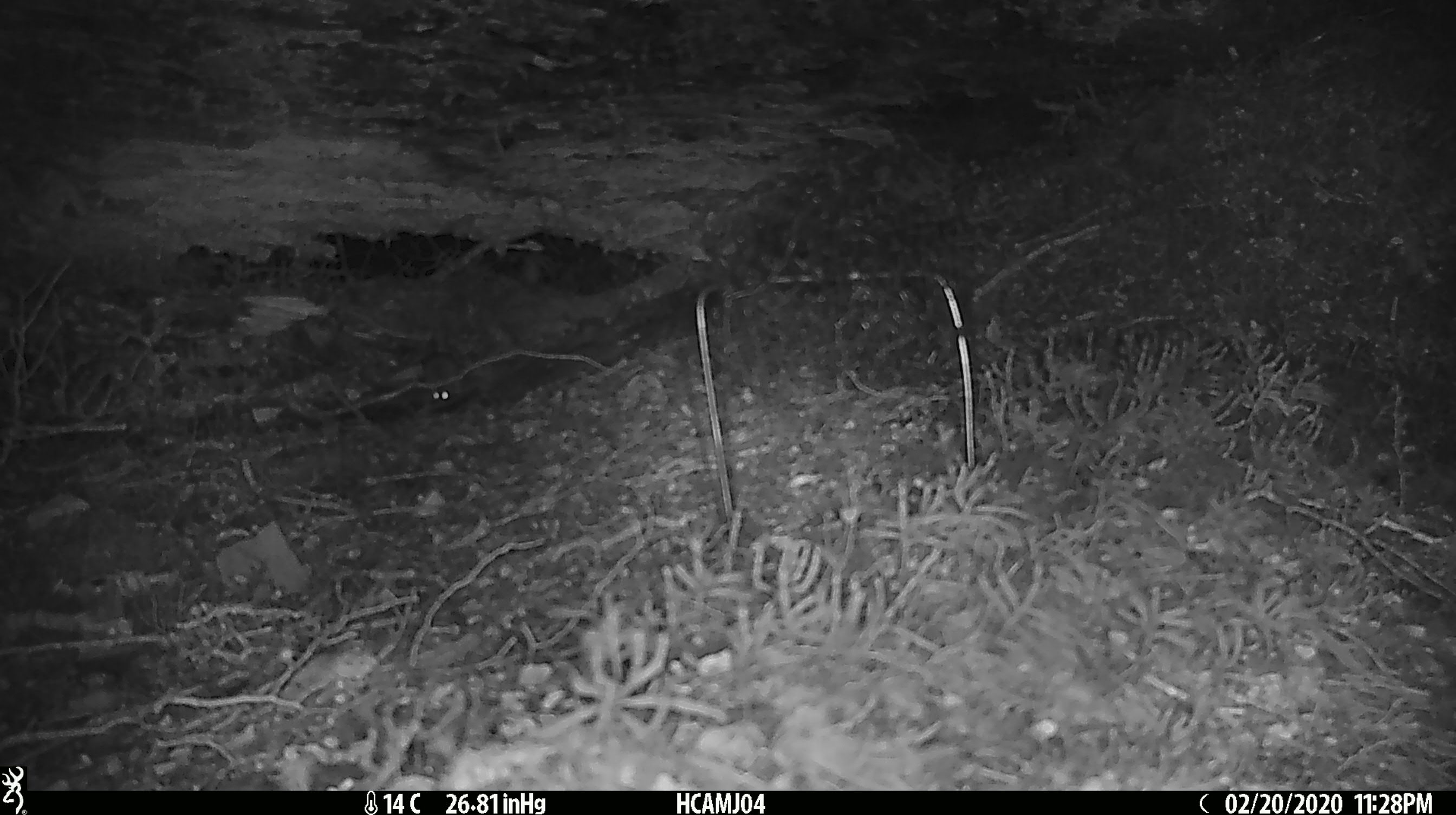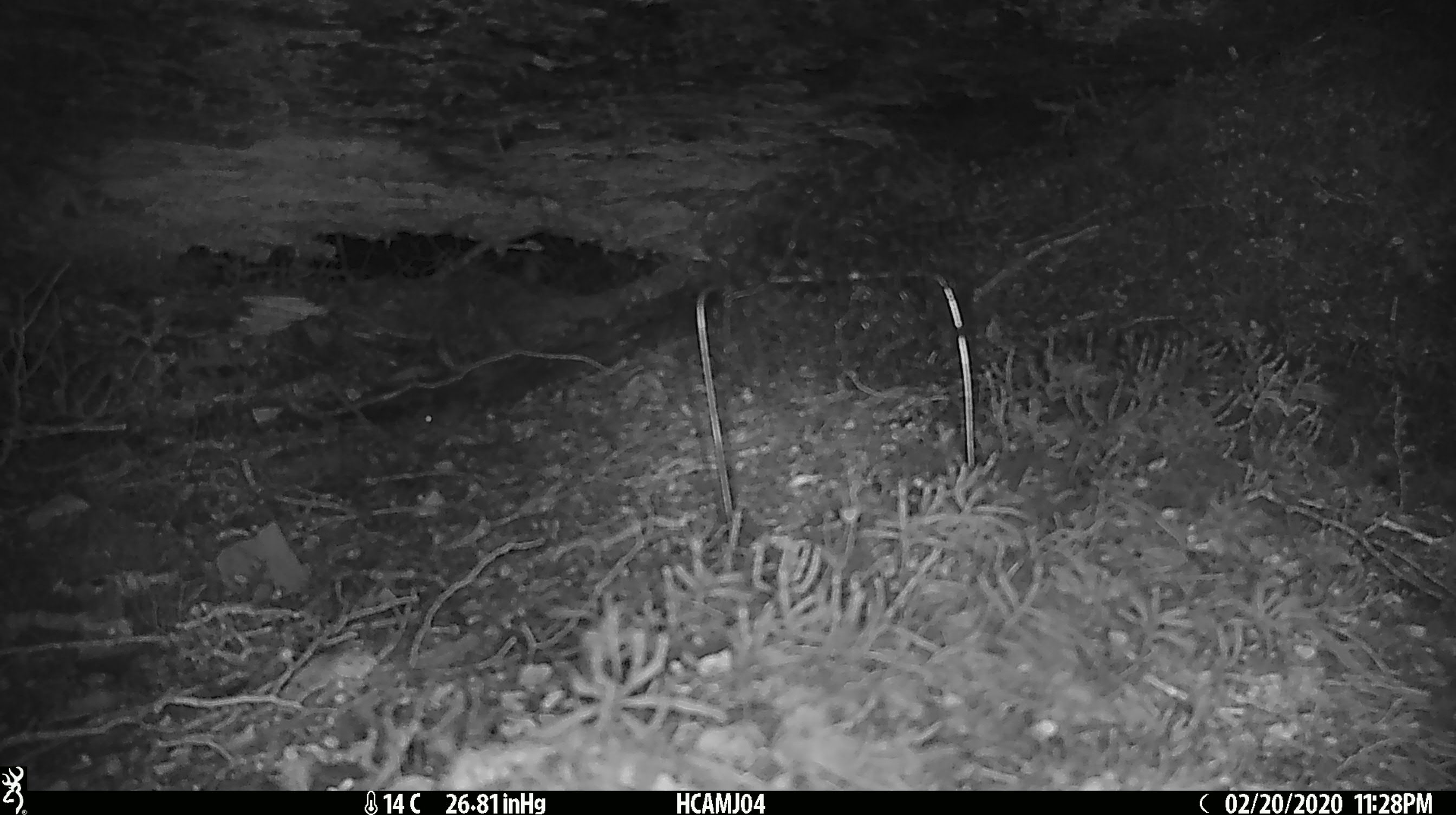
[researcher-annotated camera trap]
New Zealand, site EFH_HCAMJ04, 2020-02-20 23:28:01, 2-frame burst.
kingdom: Animalia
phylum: Chordata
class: Mammalia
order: Rodentia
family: Muridae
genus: Mus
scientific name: Mus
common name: mouse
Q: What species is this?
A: Mouse (Mus).